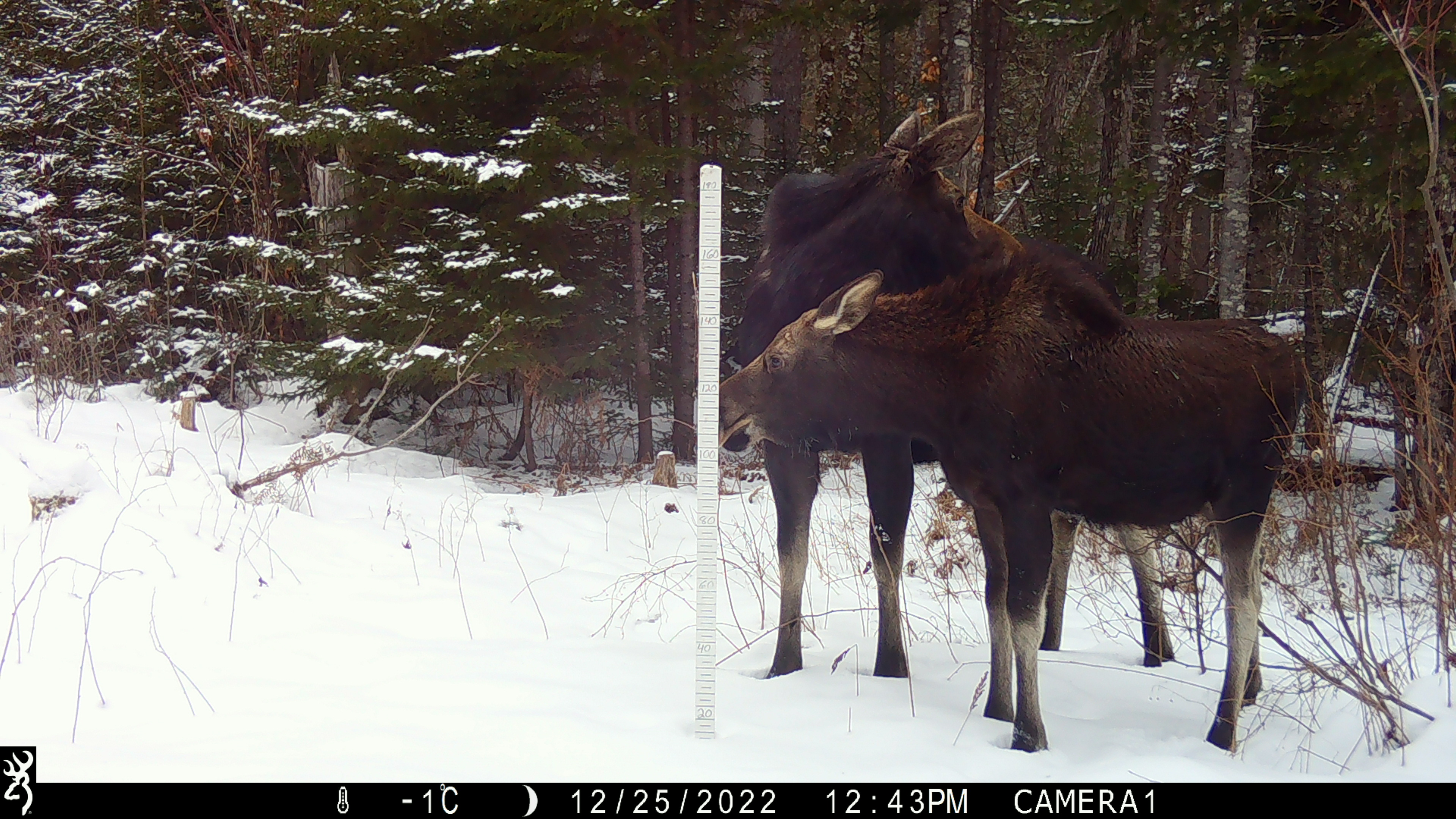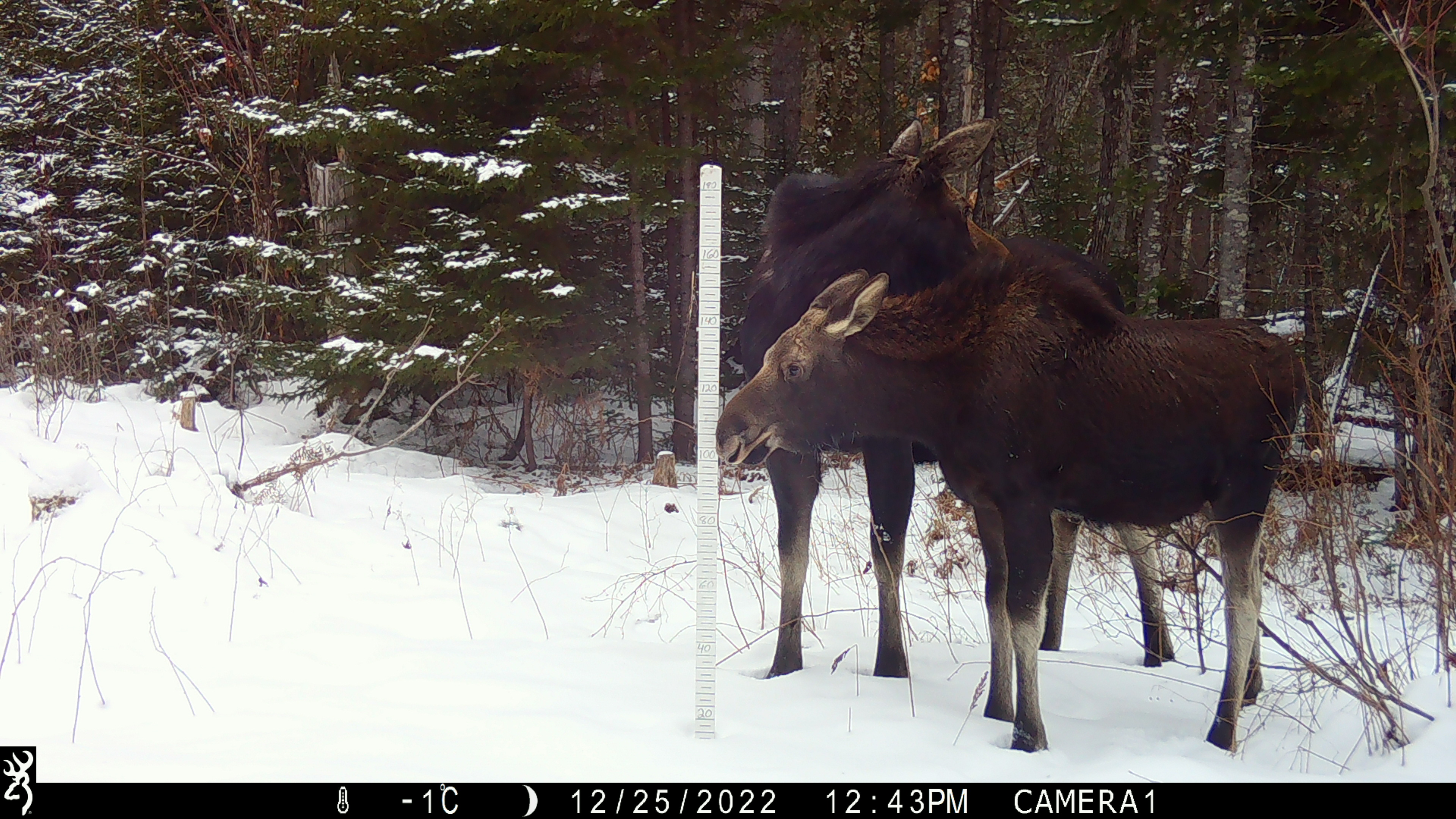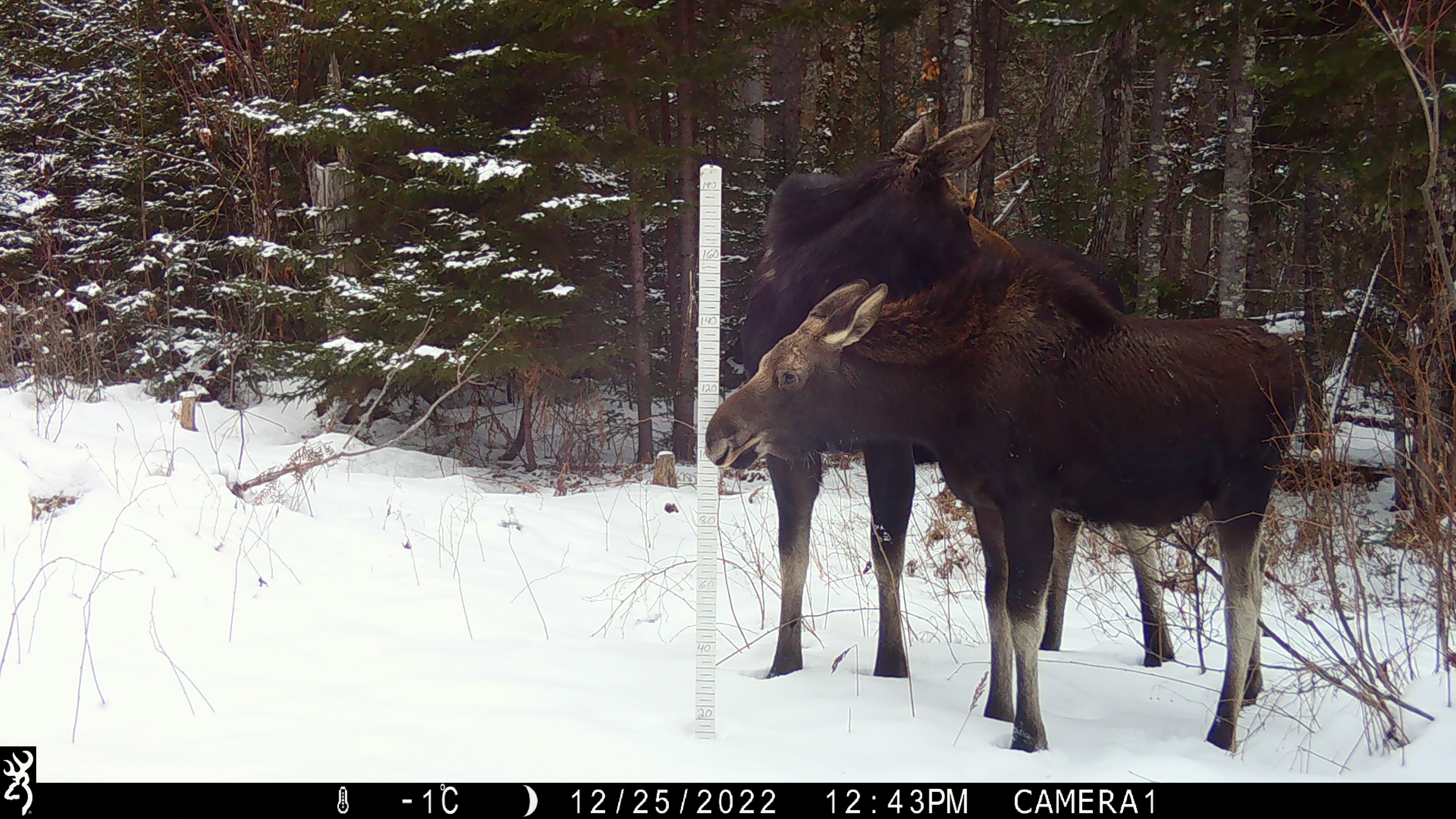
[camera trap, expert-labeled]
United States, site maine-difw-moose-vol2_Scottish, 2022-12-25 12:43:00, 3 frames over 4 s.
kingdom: Animalia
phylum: Chordata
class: Mammalia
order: Artiodactyla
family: Cervidae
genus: Alces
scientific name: Alces alces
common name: moose